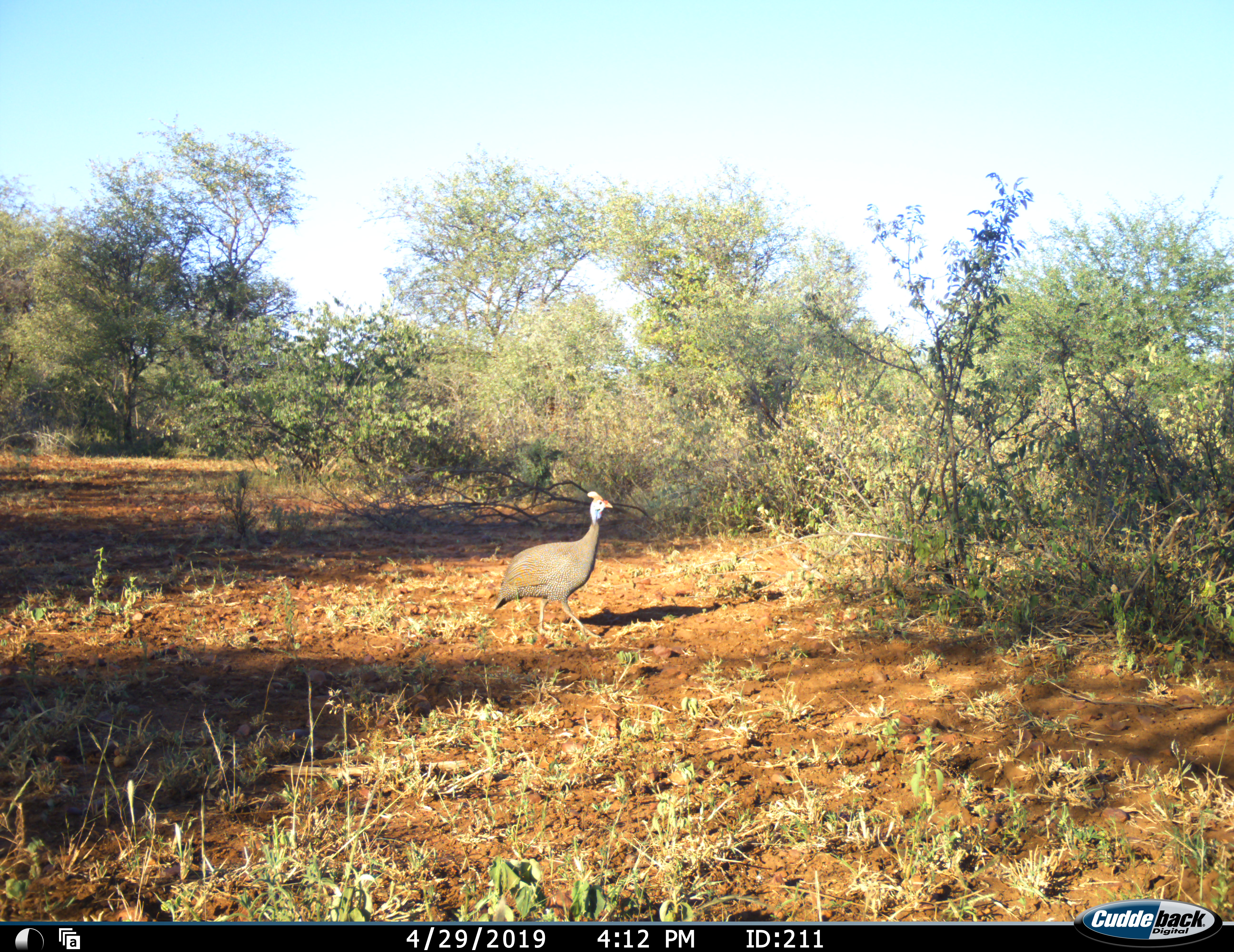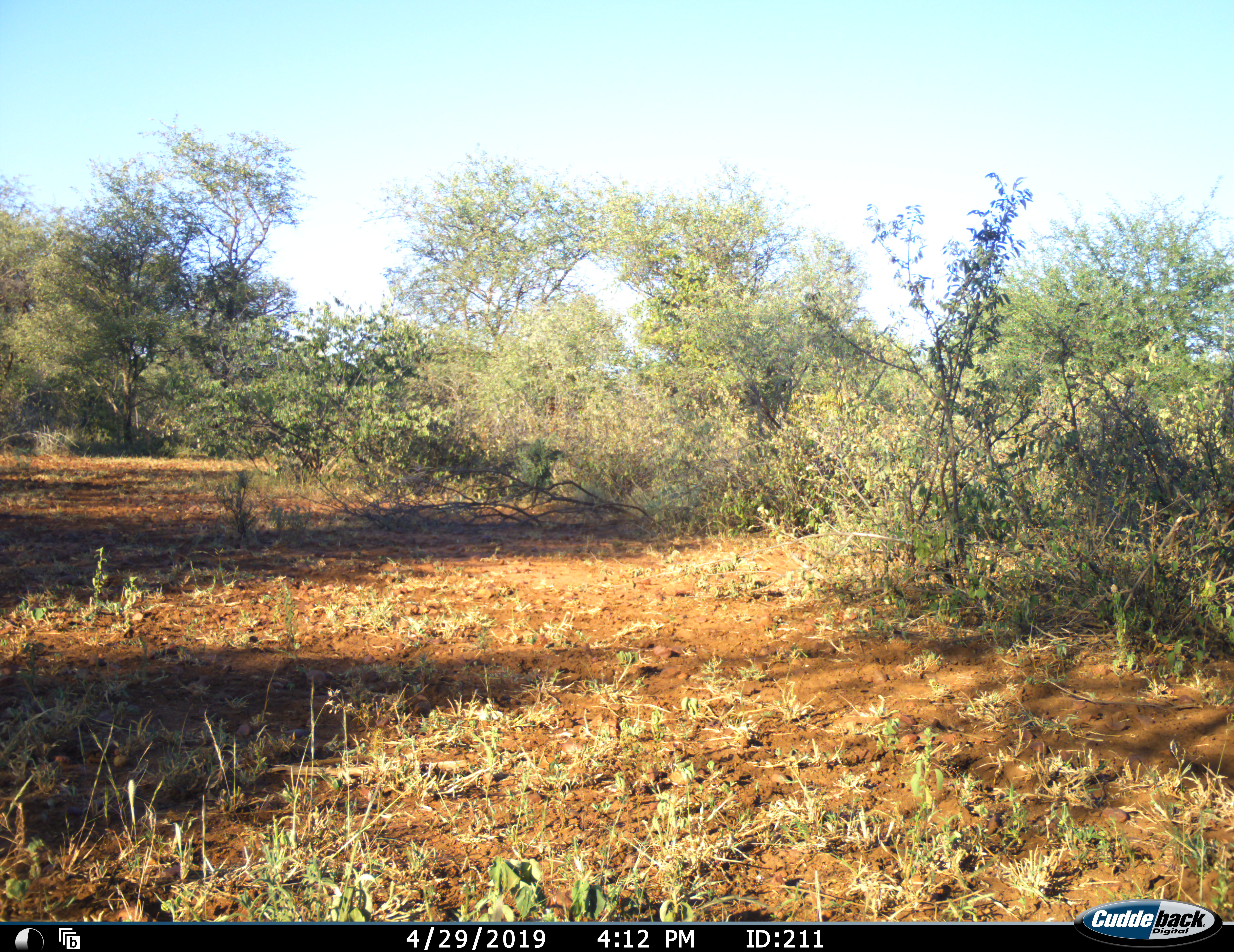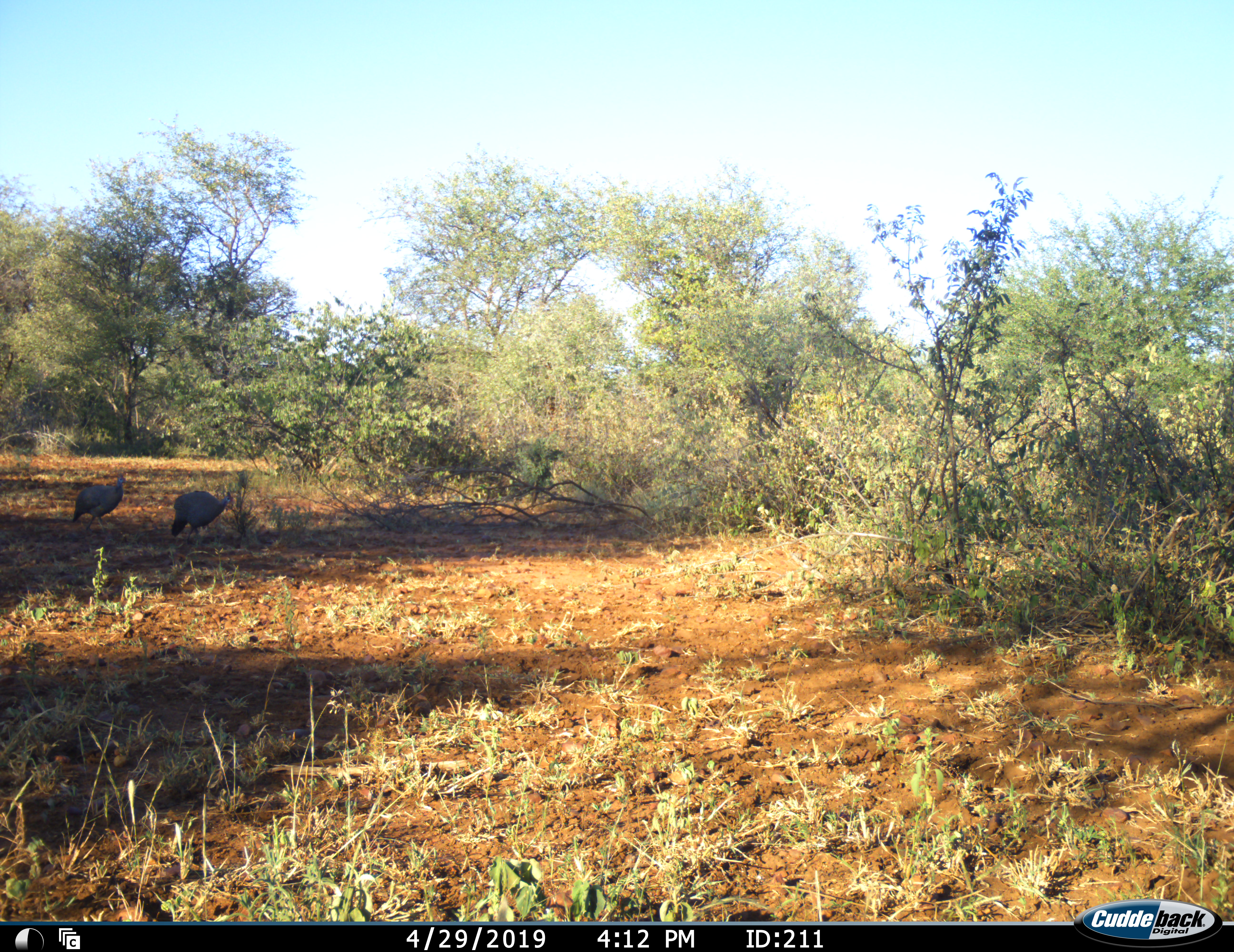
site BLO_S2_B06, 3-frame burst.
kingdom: Animalia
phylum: Chordata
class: Aves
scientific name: Aves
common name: bird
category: birdother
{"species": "birdother (bird) (Aves)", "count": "2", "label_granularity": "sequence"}